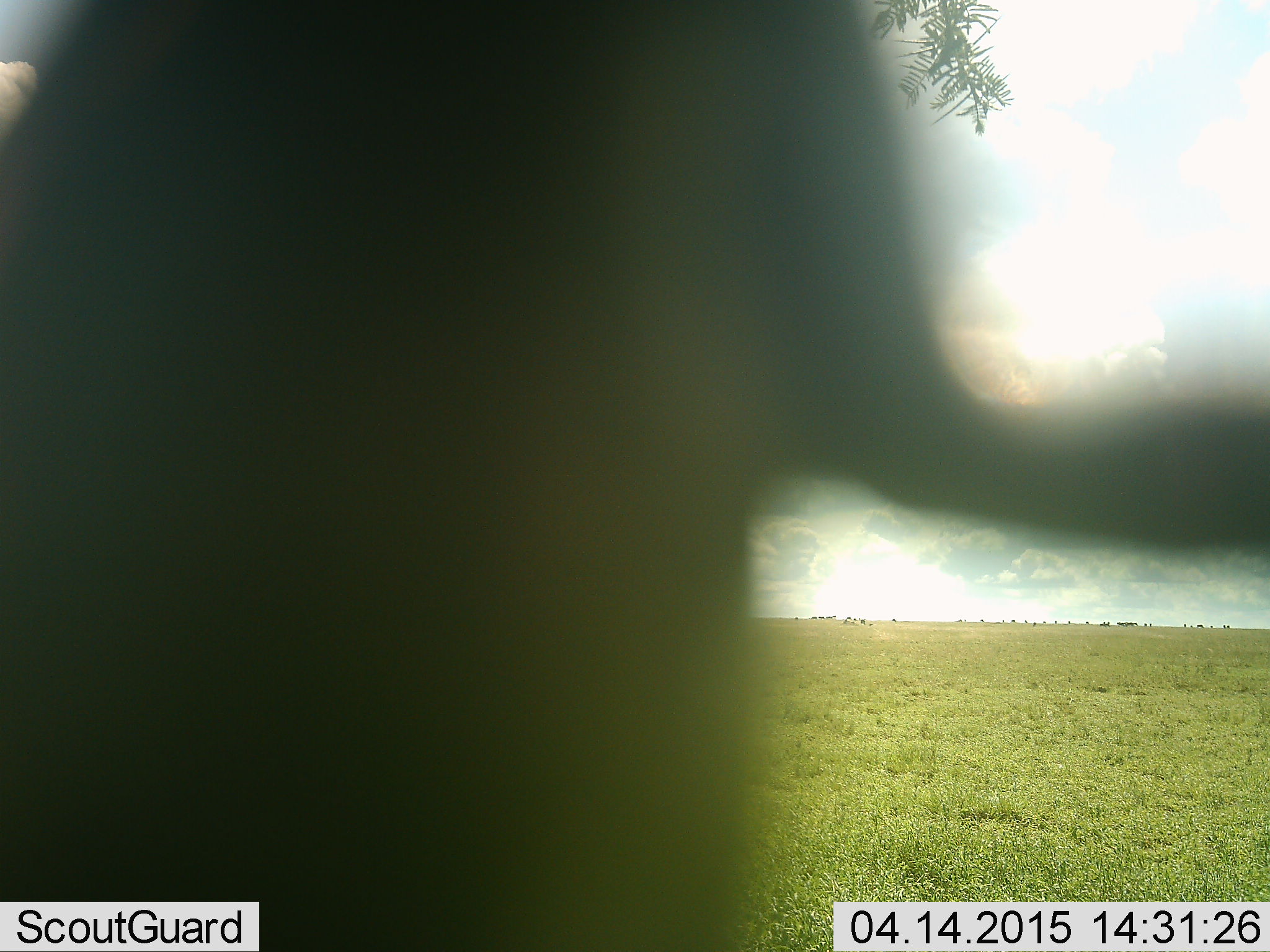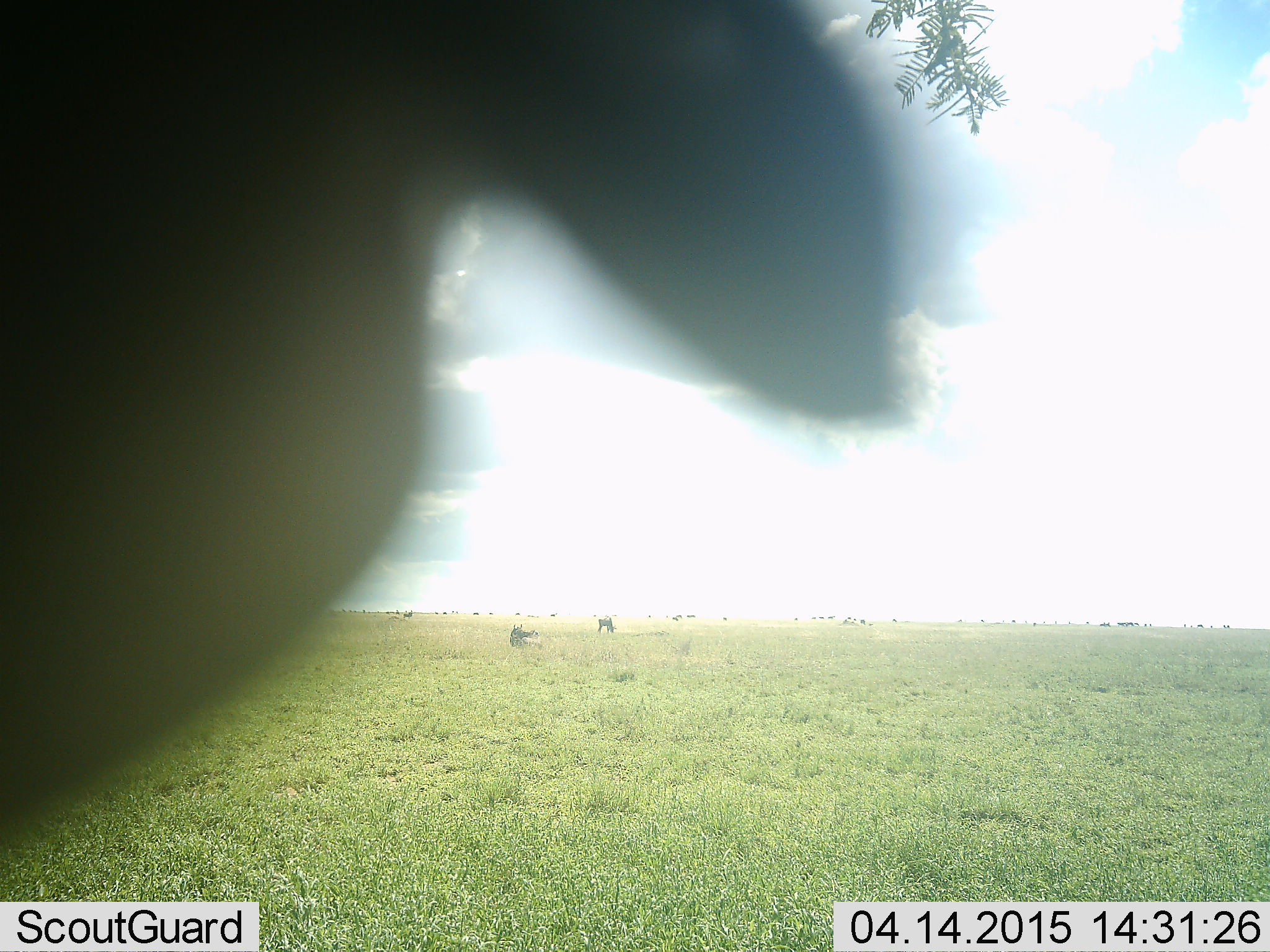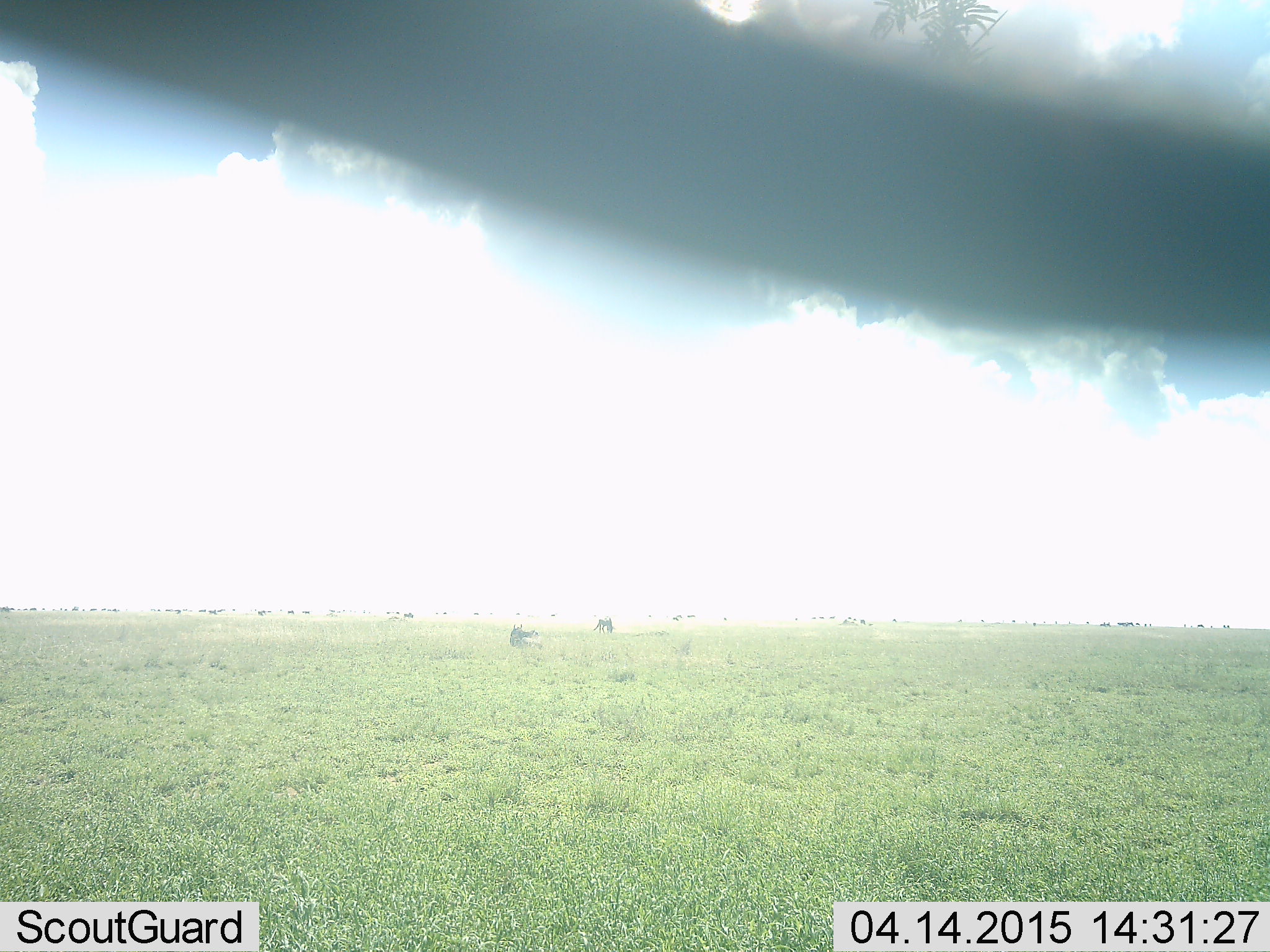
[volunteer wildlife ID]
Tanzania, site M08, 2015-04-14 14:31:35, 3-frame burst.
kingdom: Animalia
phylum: Chordata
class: Mammalia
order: Artiodactyla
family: Bovidae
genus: Connochaetes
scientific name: Connochaetes taurinus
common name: blue wildebeest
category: wildebeest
Wildebeest (blue wildebeest) (Connochaetes taurinus), count 3. Behavior (volunteer vote fractions): standing 60%, resting 40%, moving 30%, interacting 0%. Young present (vote fraction): 0%. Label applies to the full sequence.